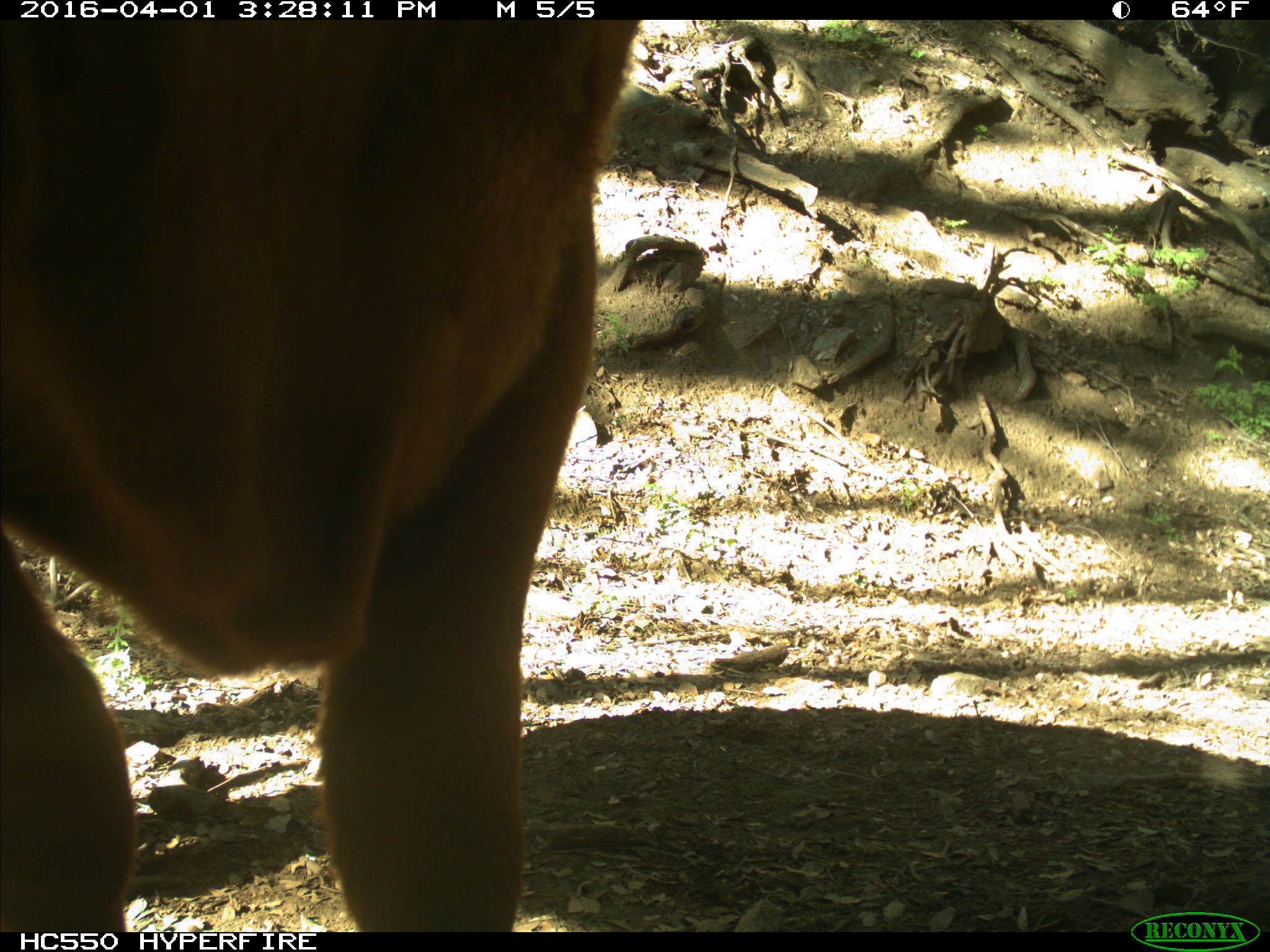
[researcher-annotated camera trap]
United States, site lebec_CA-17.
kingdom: Animalia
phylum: Chordata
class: Mammalia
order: Artiodactyla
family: Bovidae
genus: Bos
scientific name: Bos taurus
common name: domestic cow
Bos taurus (domestic cow).